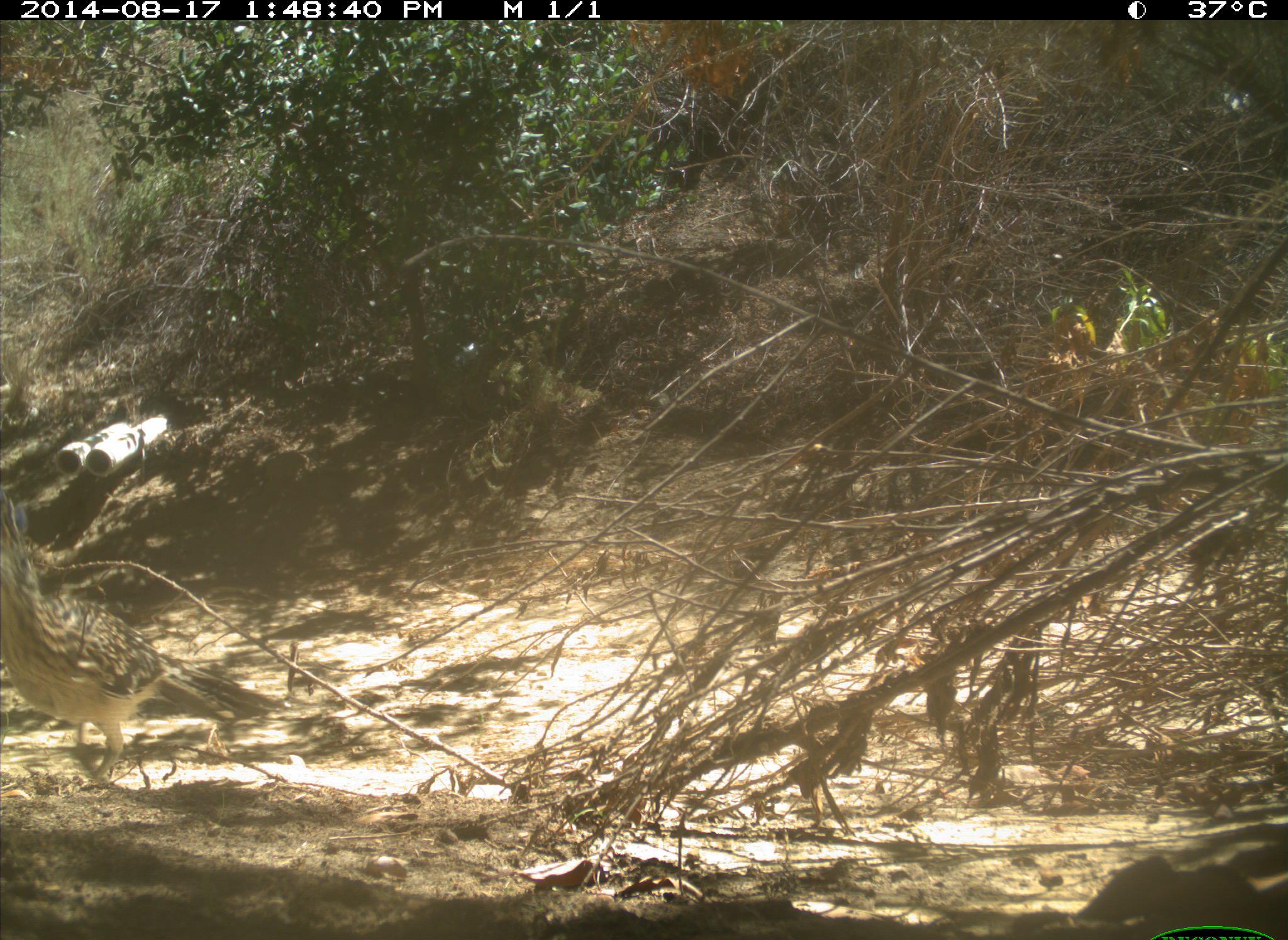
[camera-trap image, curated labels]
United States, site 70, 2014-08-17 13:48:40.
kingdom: Animalia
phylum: Chordata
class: Aves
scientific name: Aves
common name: bird